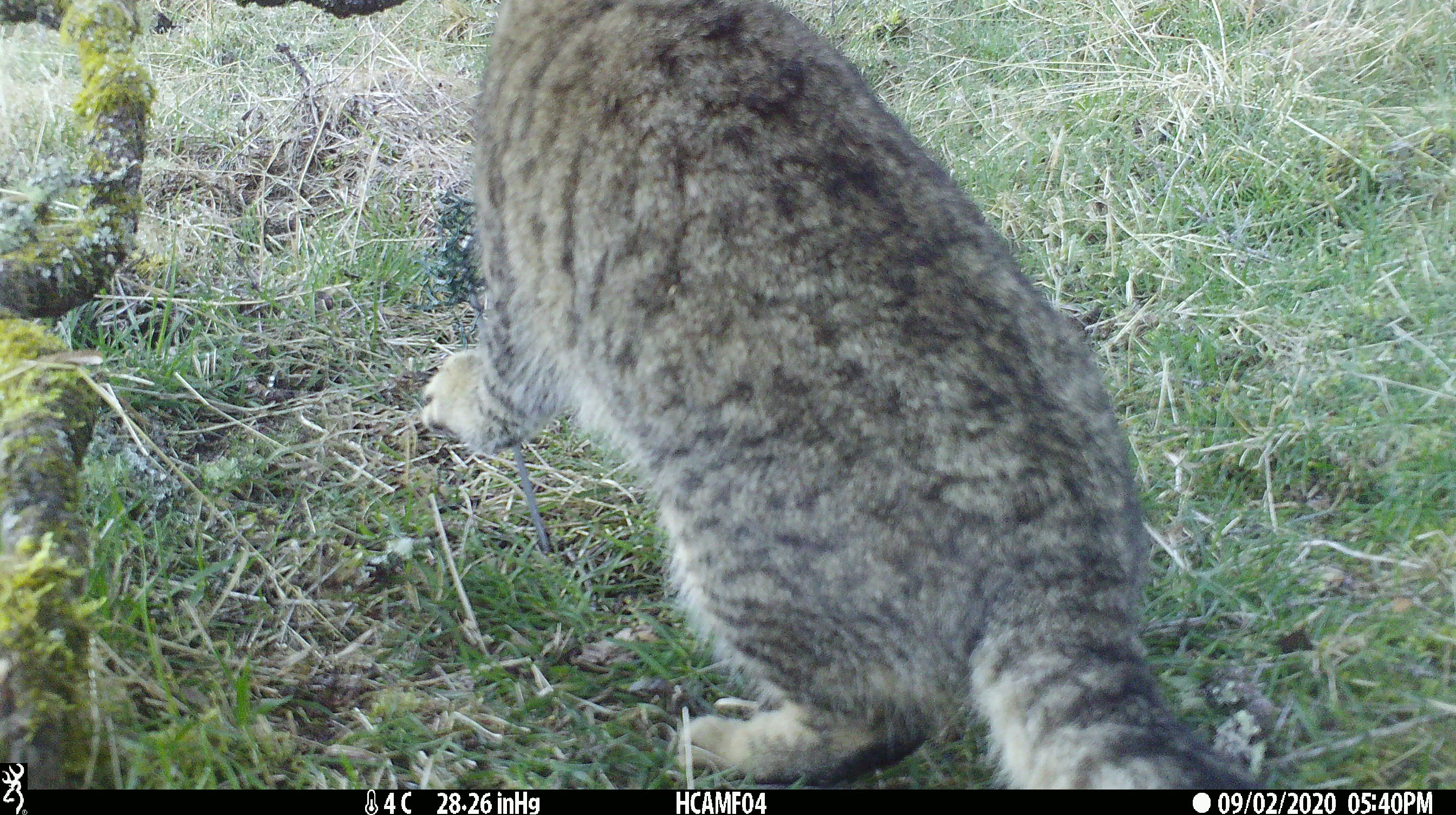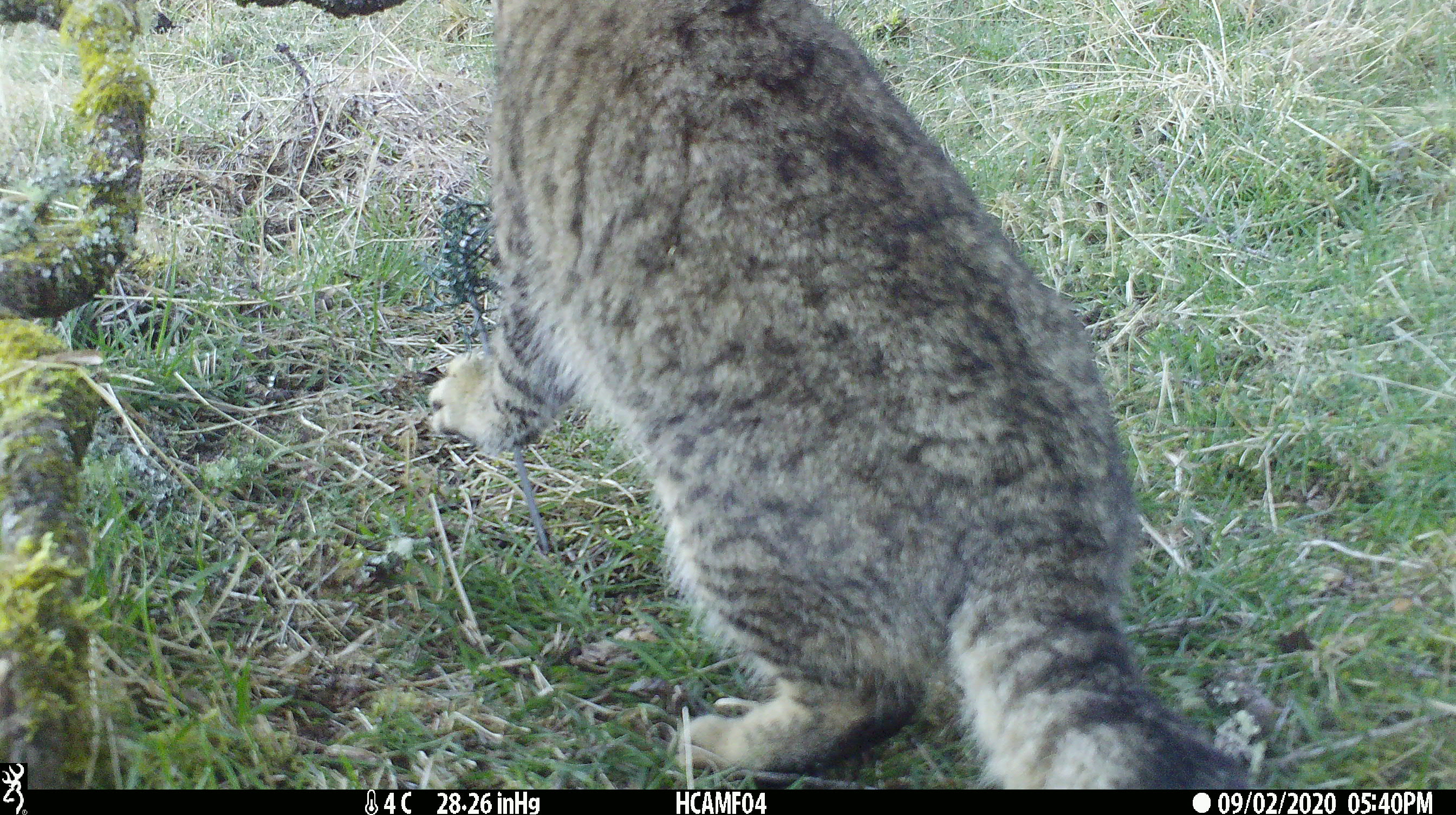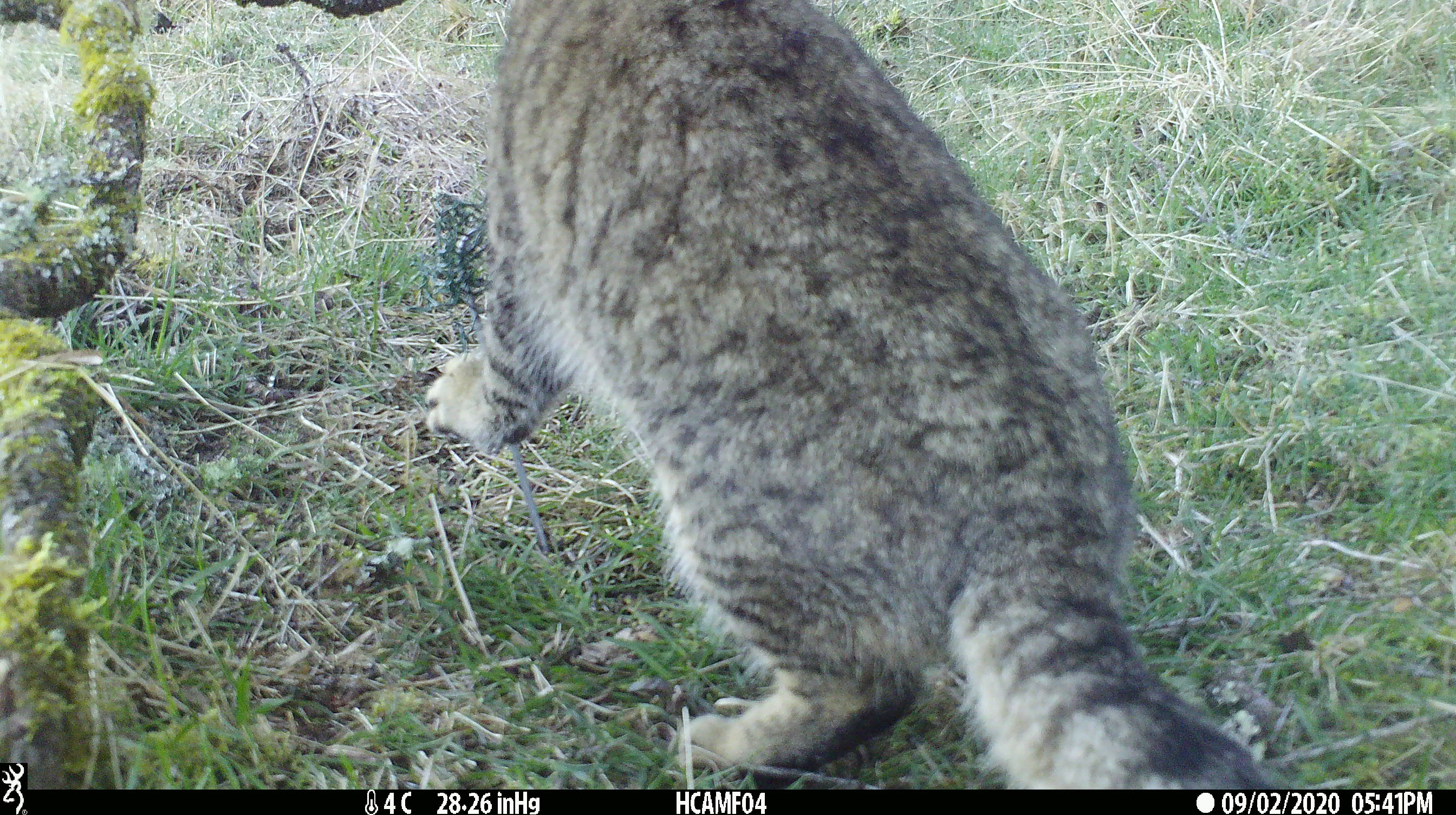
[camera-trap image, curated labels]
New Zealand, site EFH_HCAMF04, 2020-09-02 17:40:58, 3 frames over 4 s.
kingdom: Animalia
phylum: Chordata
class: Mammalia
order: Carnivora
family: Felidae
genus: Felis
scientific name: Felis catus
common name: domestic cat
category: cat